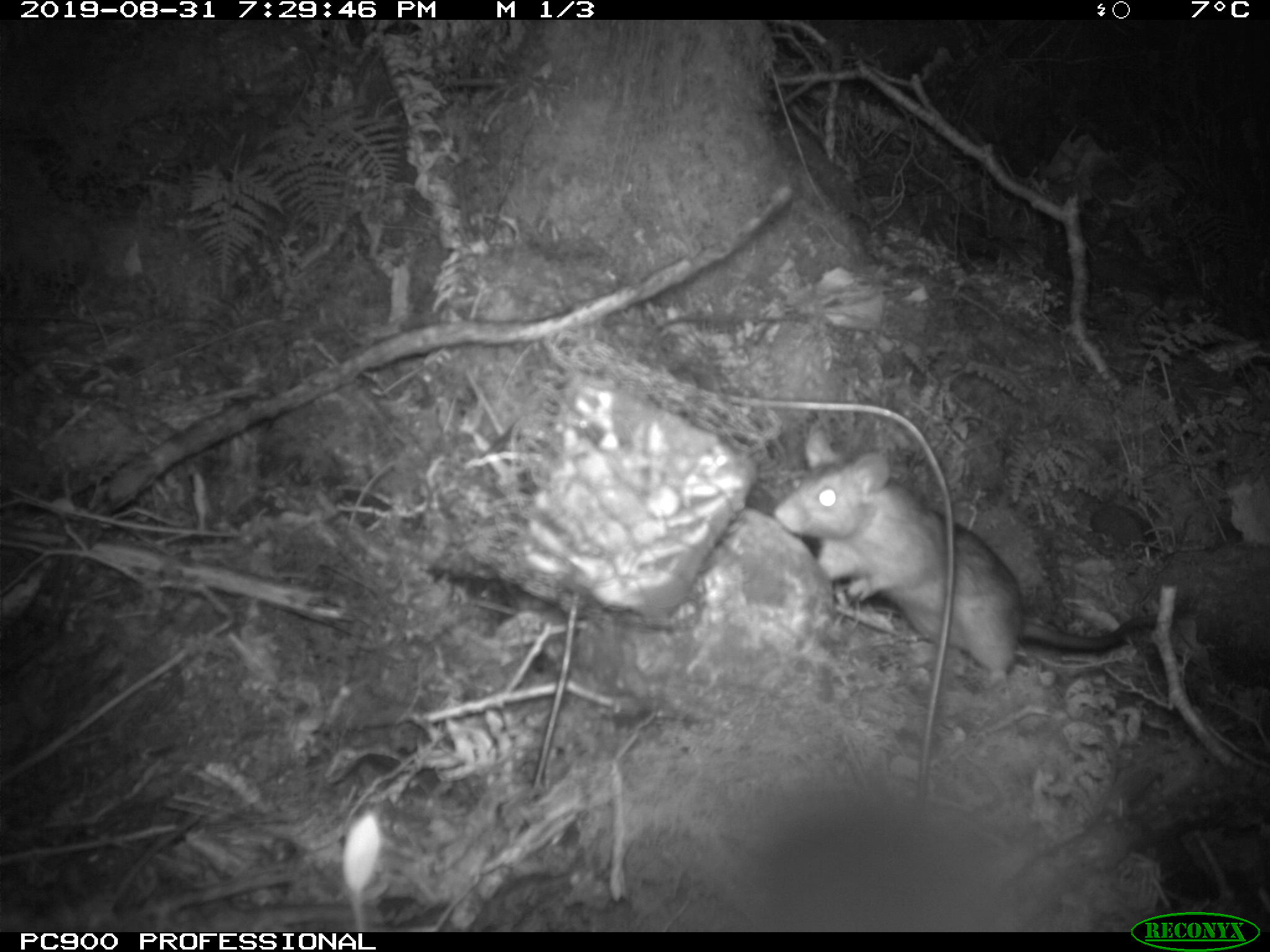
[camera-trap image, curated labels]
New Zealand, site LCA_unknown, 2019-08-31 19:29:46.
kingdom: Animalia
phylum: Chordata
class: Mammalia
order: Rodentia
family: Muridae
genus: Rattus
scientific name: Rattus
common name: rat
Rat (Rattus).